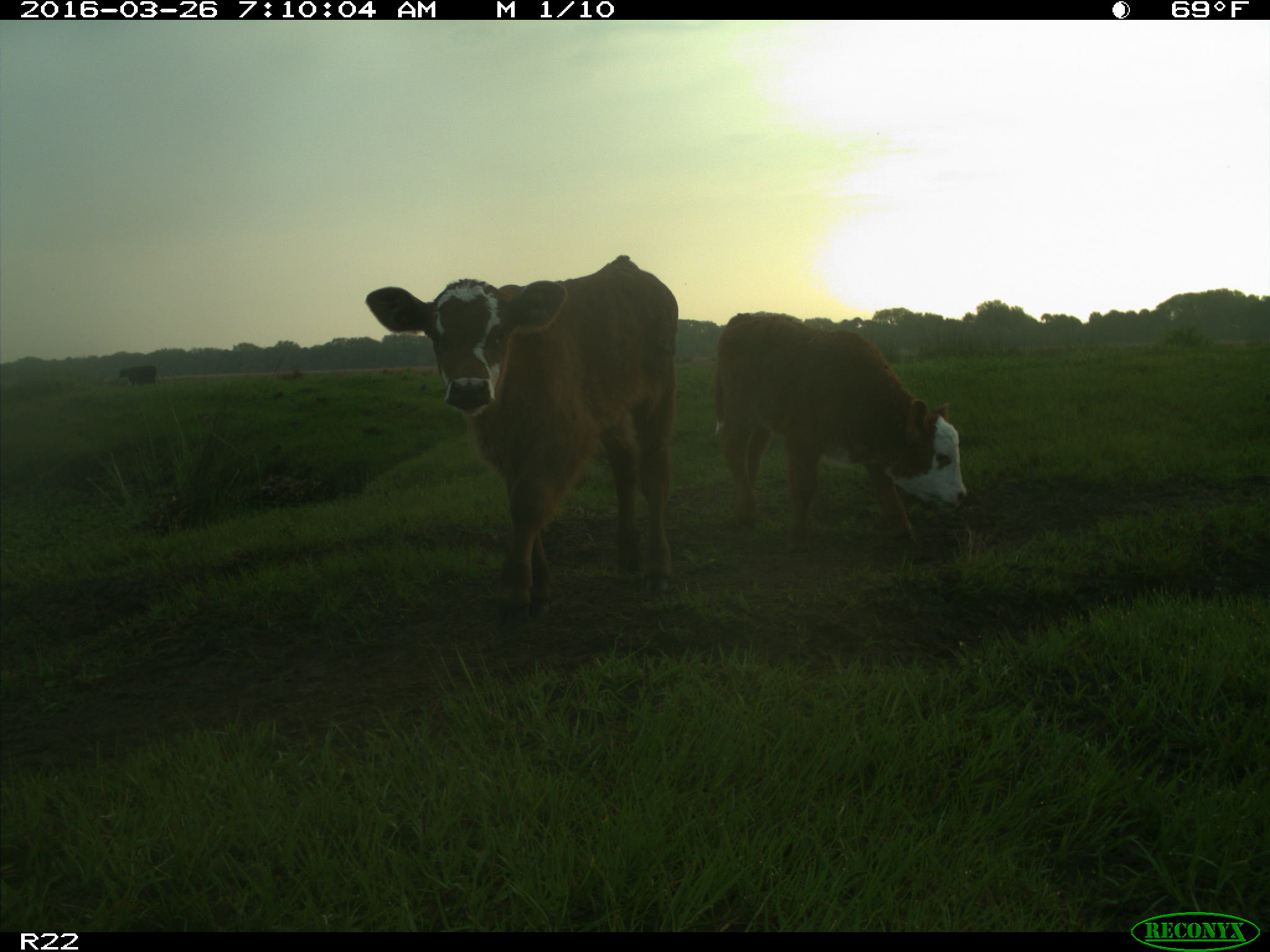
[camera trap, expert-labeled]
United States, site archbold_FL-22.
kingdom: Animalia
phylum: Chordata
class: Mammalia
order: Artiodactyla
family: Bovidae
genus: Bos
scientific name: Bos taurus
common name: domestic cow